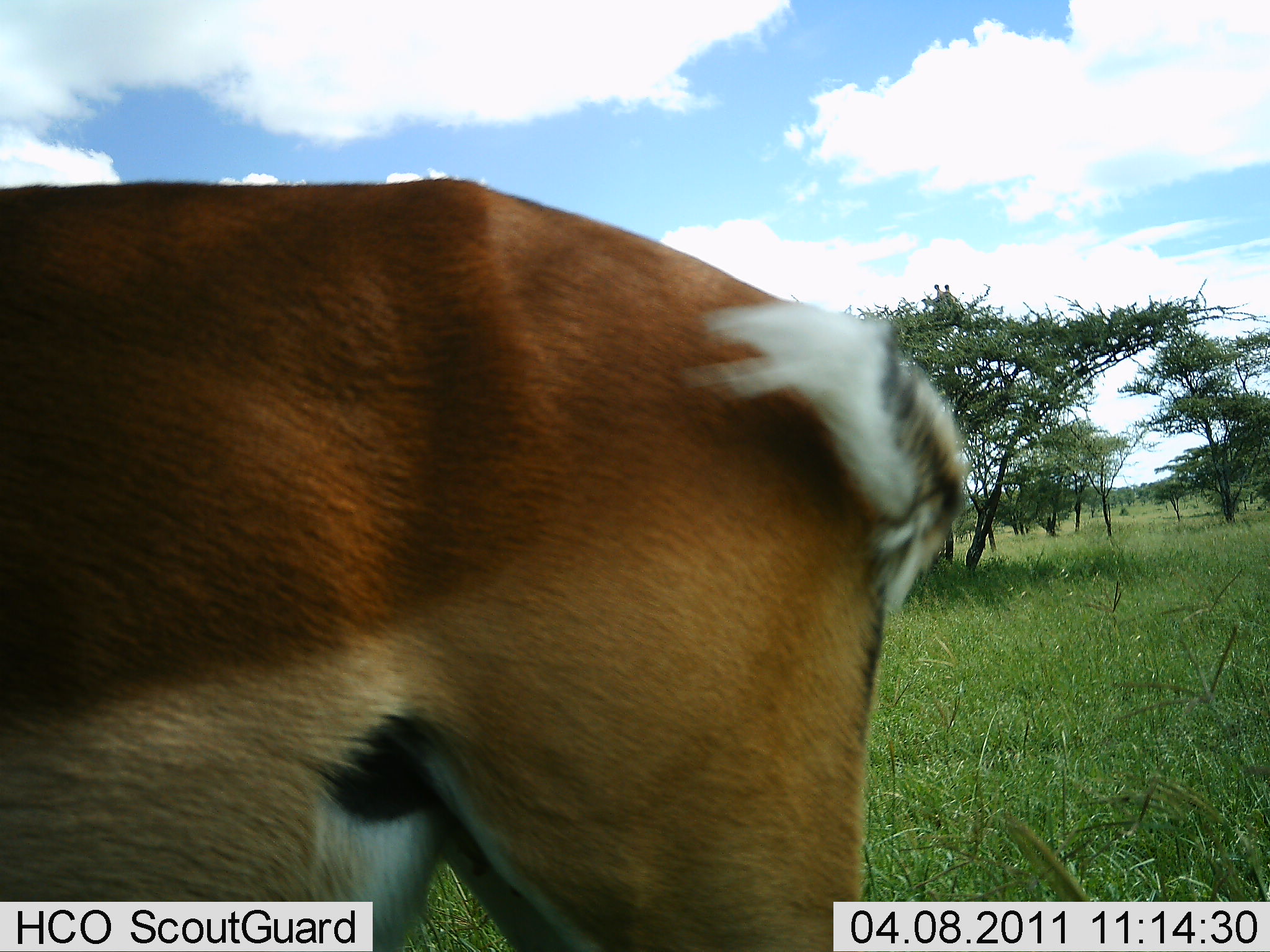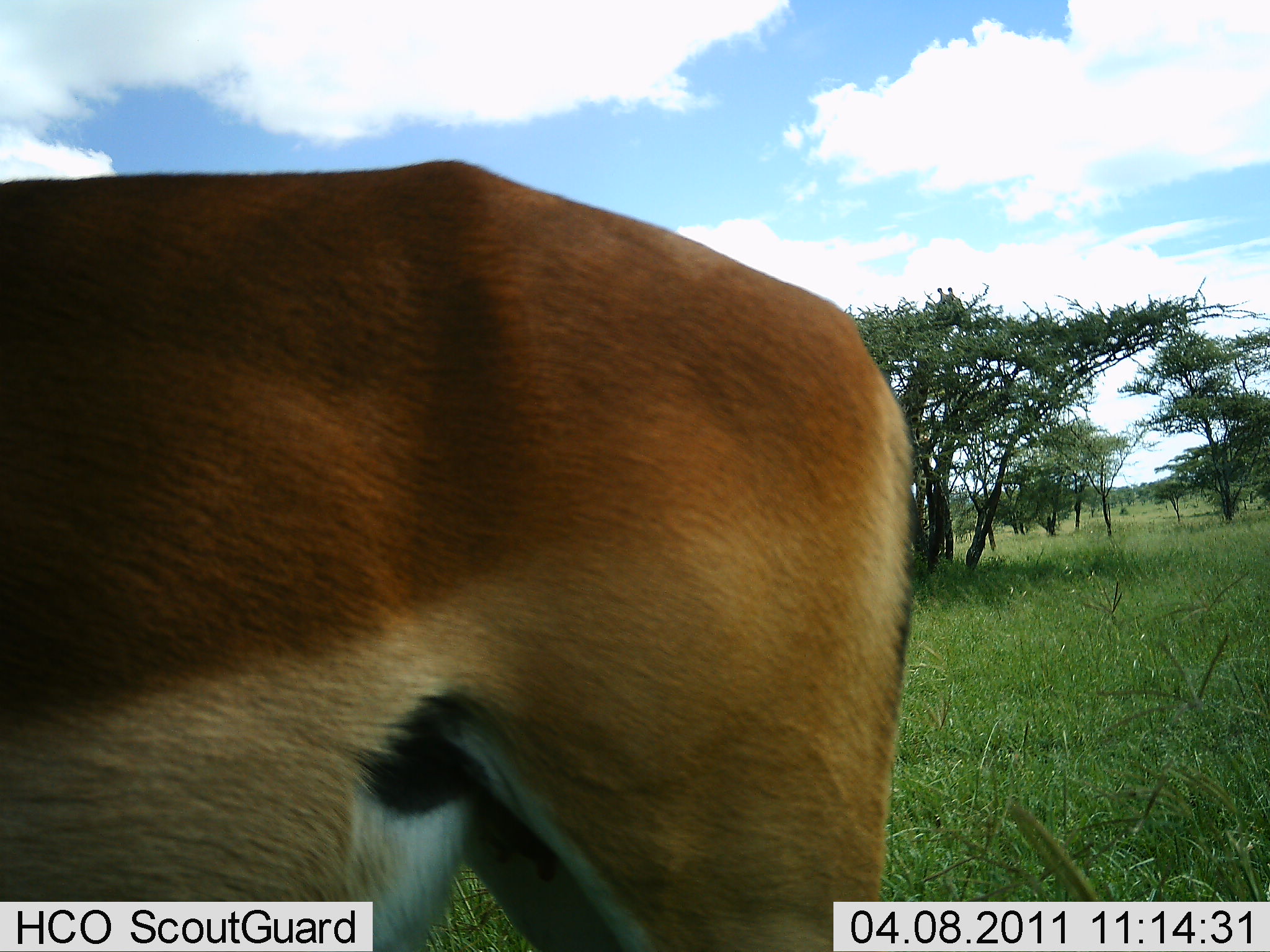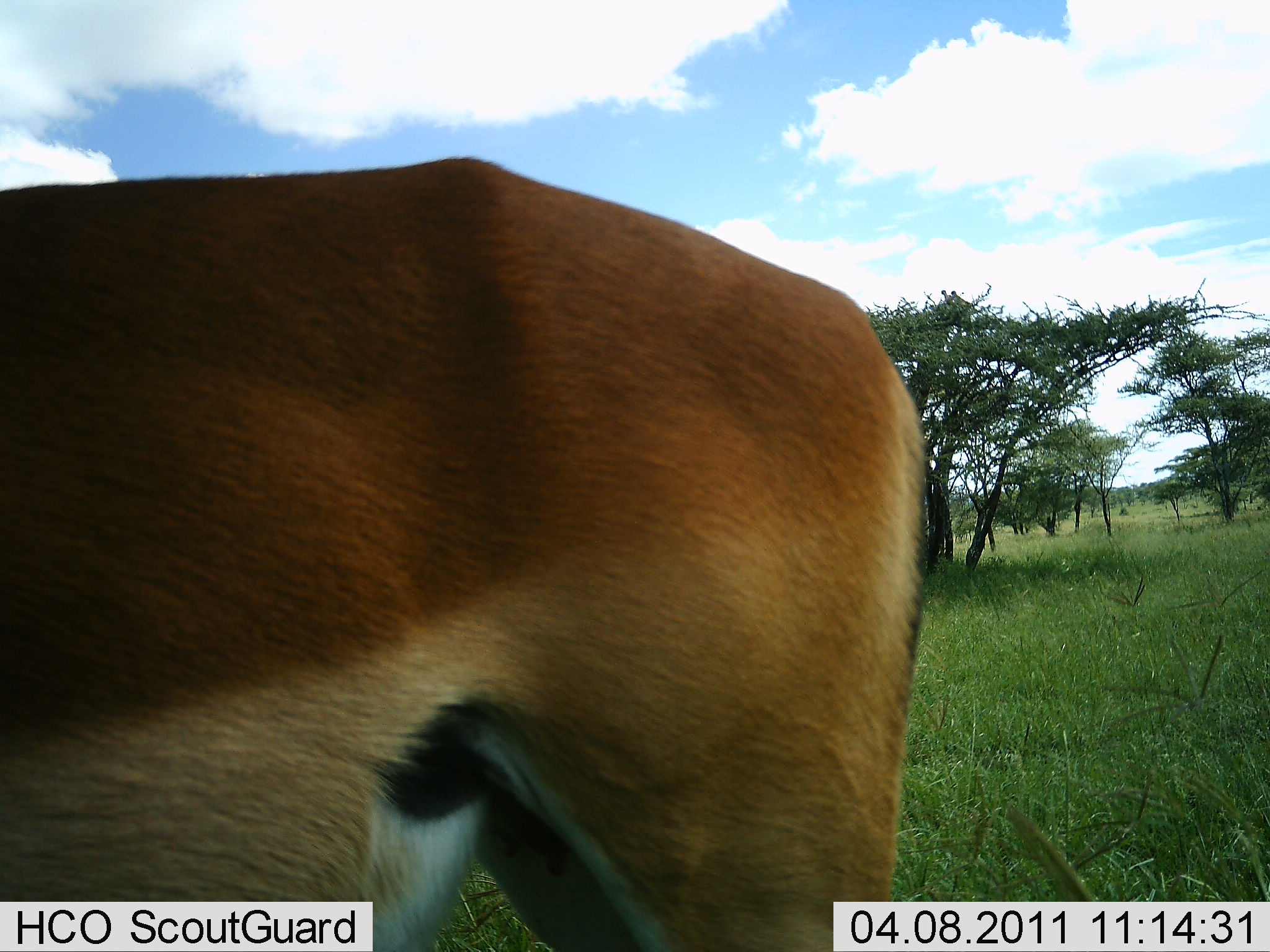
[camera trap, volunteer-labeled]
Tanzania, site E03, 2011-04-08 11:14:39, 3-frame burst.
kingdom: Animalia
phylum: Chordata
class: Mammalia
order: Artiodactyla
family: Bovidae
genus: Nanger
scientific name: Nanger granti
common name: grant's gazelle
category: gazellegrants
Gazellegrants (grant's gazelle) (Nanger granti), count 1. Behavior (volunteer vote fractions): standing 100%, resting 0%, moving 0%, interacting 0%. Young present (vote fraction): 0%. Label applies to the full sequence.